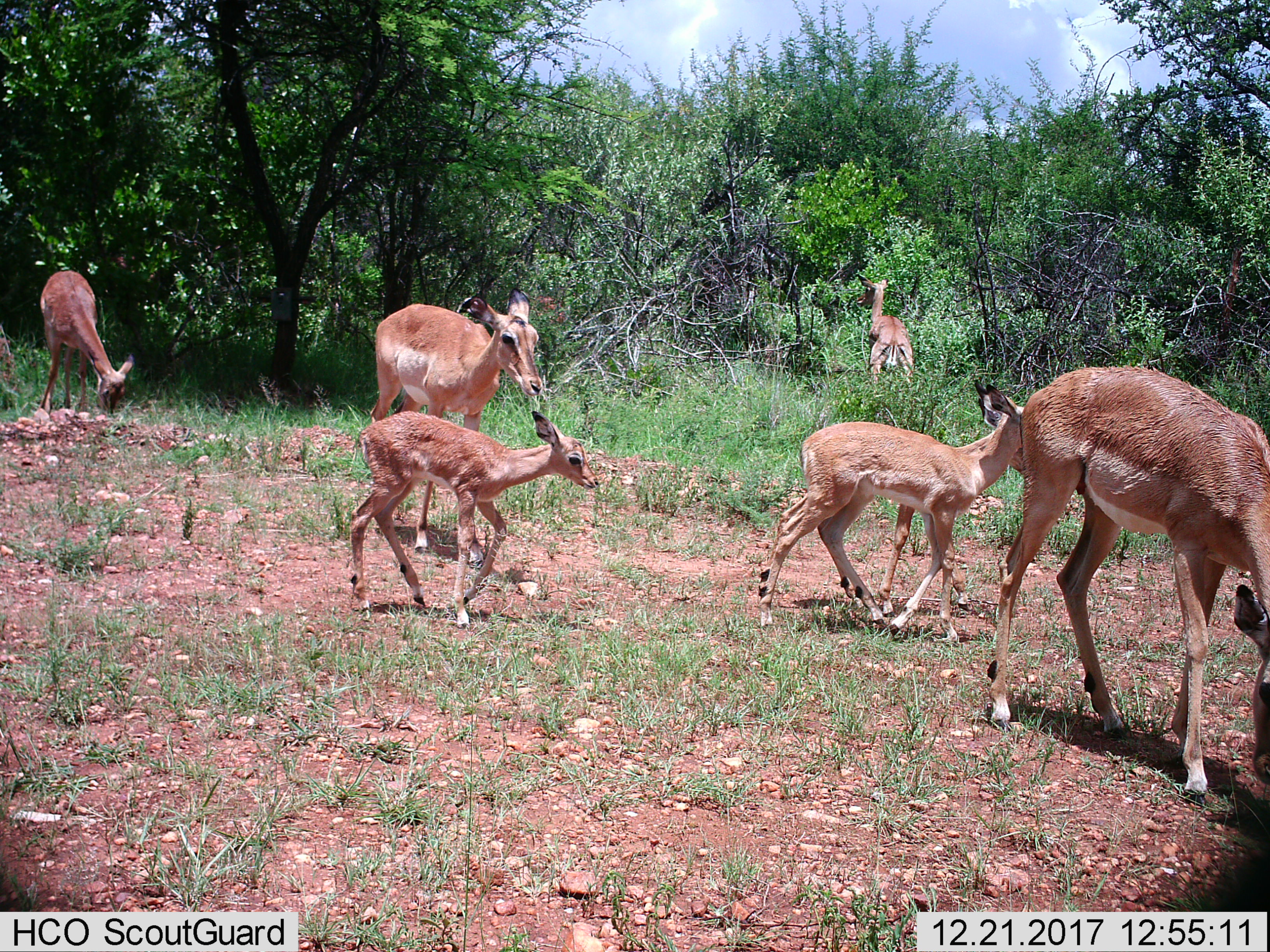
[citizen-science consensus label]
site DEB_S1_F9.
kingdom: Animalia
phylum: Chordata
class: Mammalia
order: Artiodactyla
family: Bovidae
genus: Aepyceros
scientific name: Aepyceros melampus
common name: impala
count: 7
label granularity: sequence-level